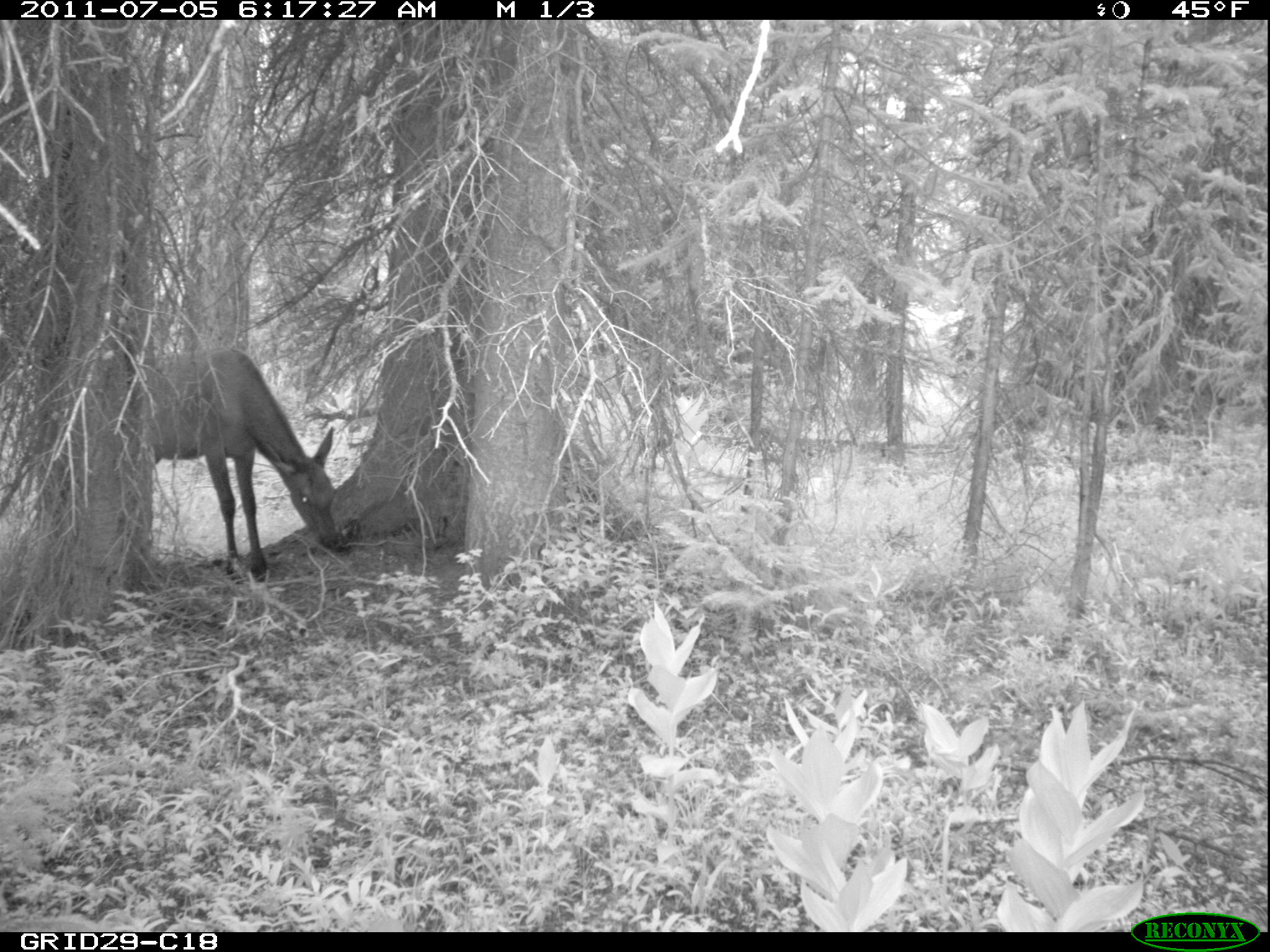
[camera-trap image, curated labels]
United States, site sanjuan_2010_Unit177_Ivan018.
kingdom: Animalia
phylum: Chordata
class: Mammalia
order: Artiodactyla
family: Cervidae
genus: Cervus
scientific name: Cervus elaphus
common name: red deer